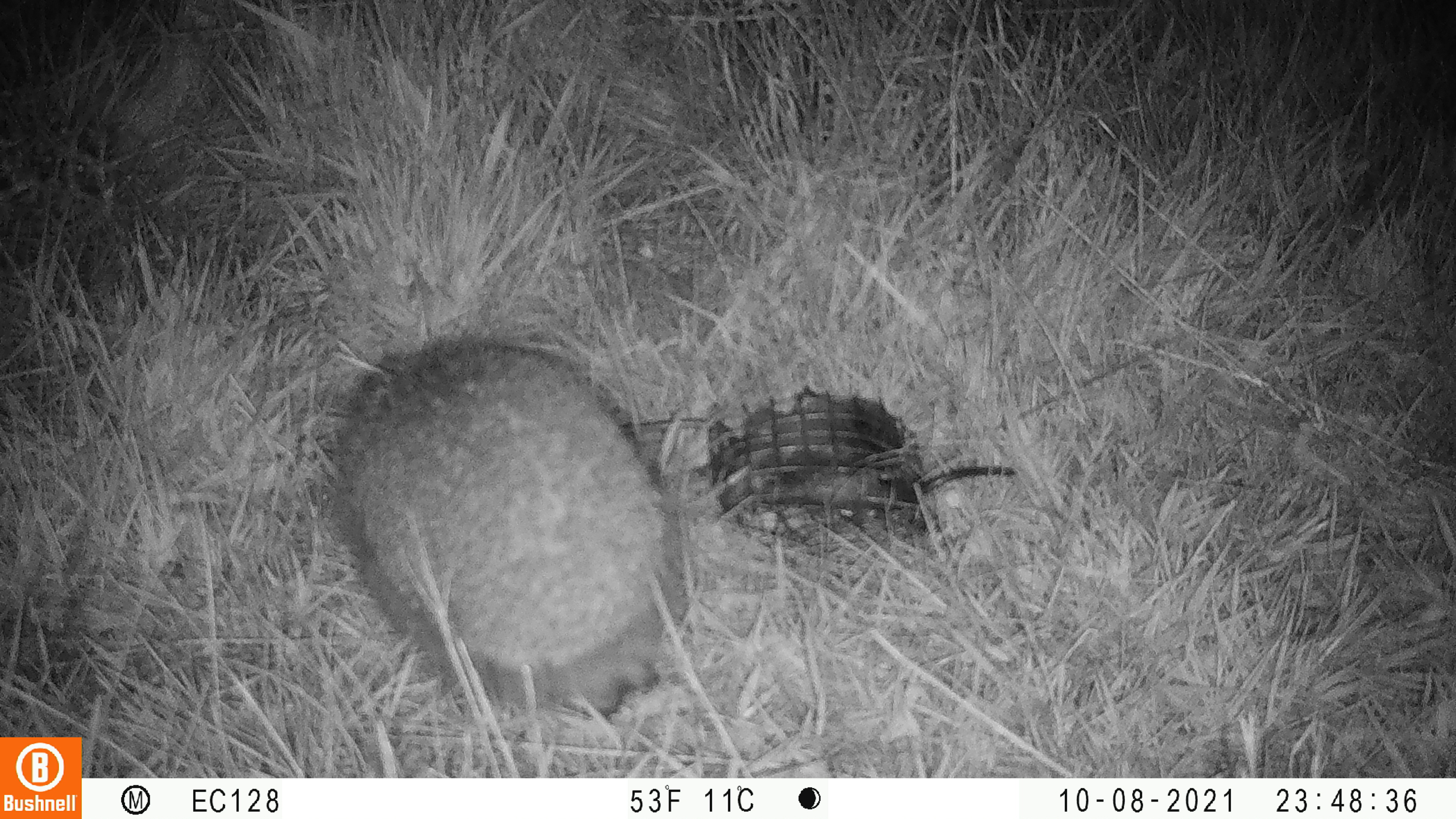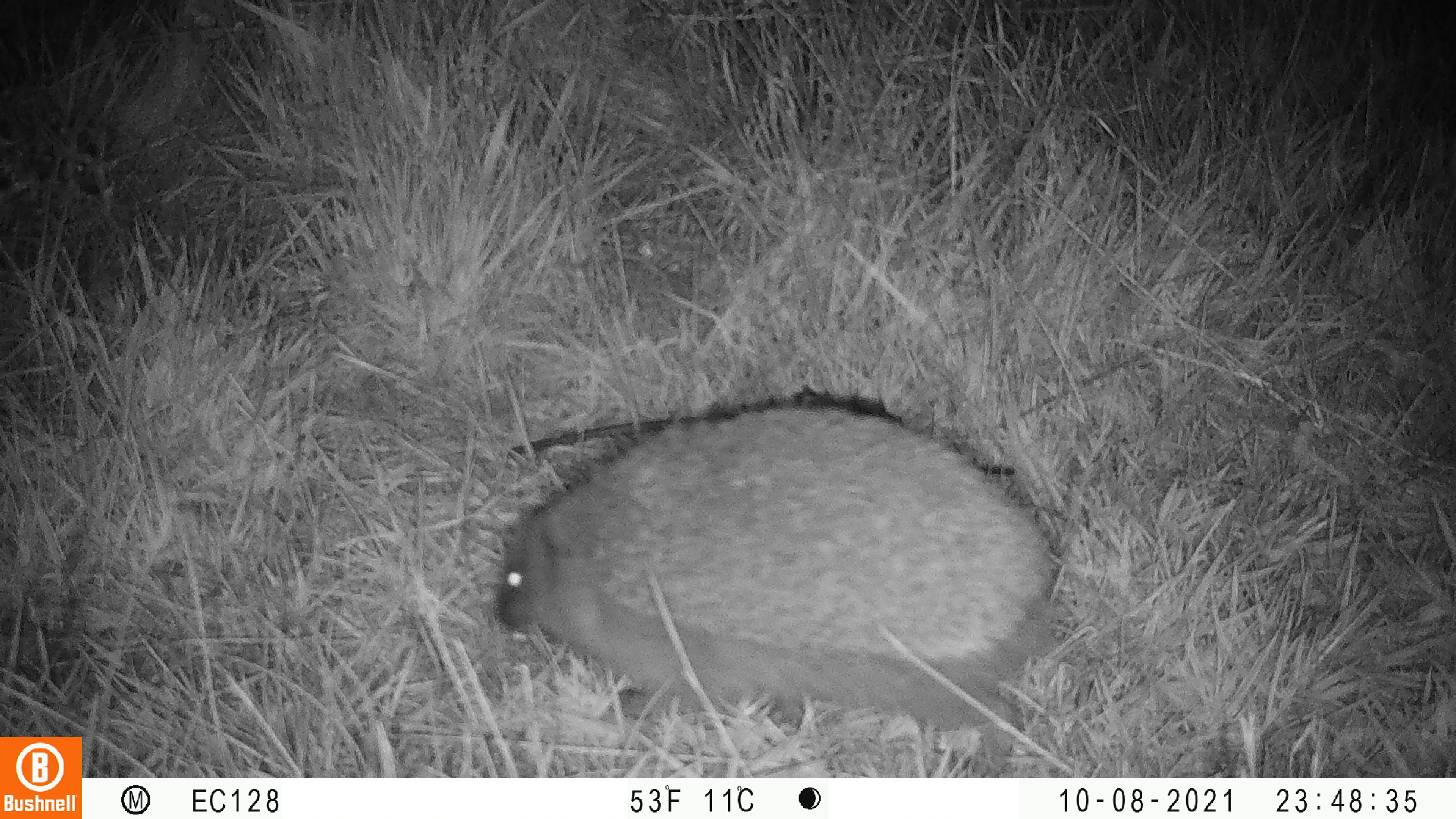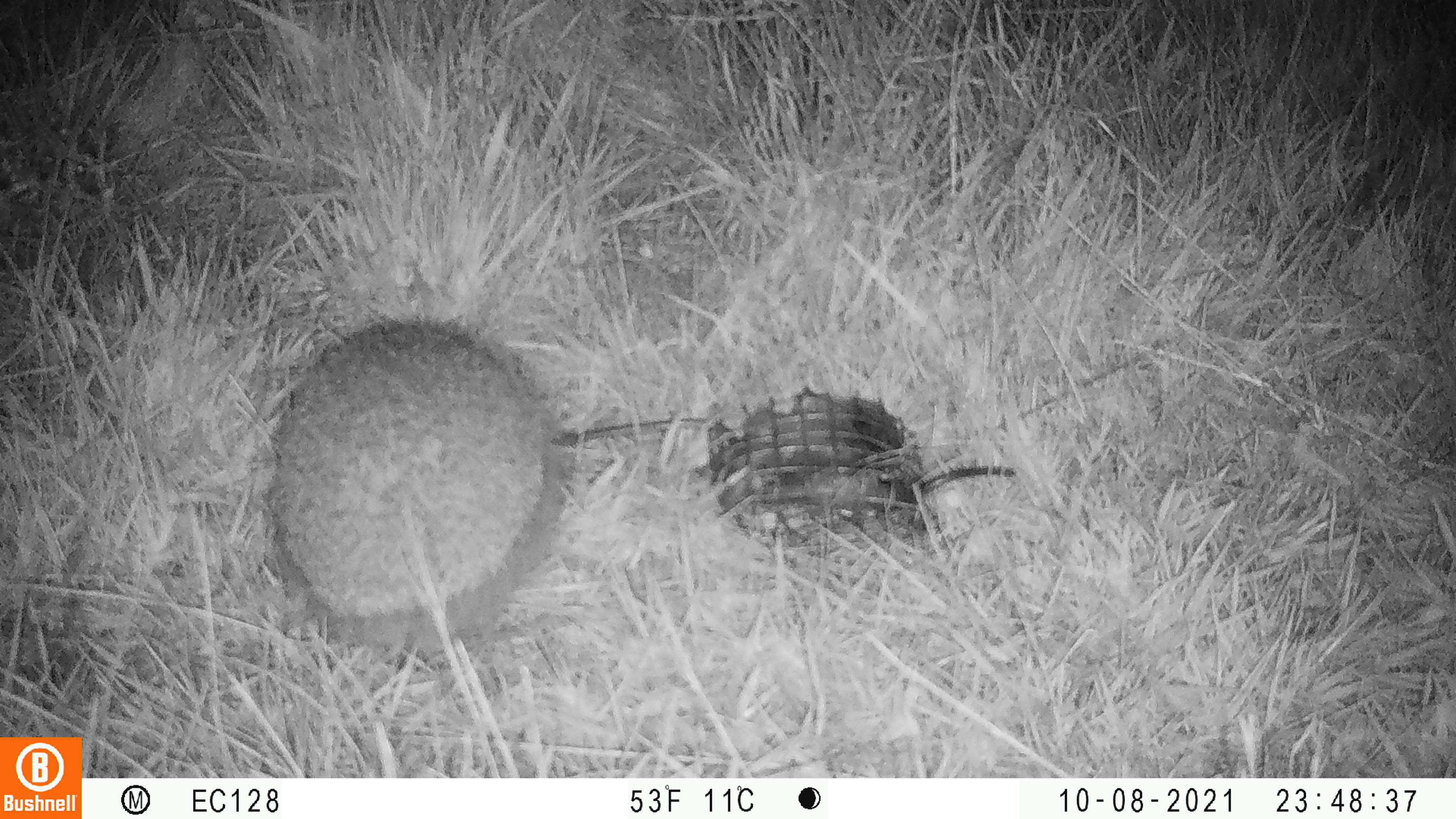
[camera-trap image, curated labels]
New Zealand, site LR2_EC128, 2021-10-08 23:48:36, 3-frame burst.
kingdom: Animalia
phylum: Chordata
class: Mammalia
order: Eulipotyphla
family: Erinaceidae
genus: Erinaceus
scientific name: Erinaceus europaeus europaeus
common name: european hedgehog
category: hedgehog